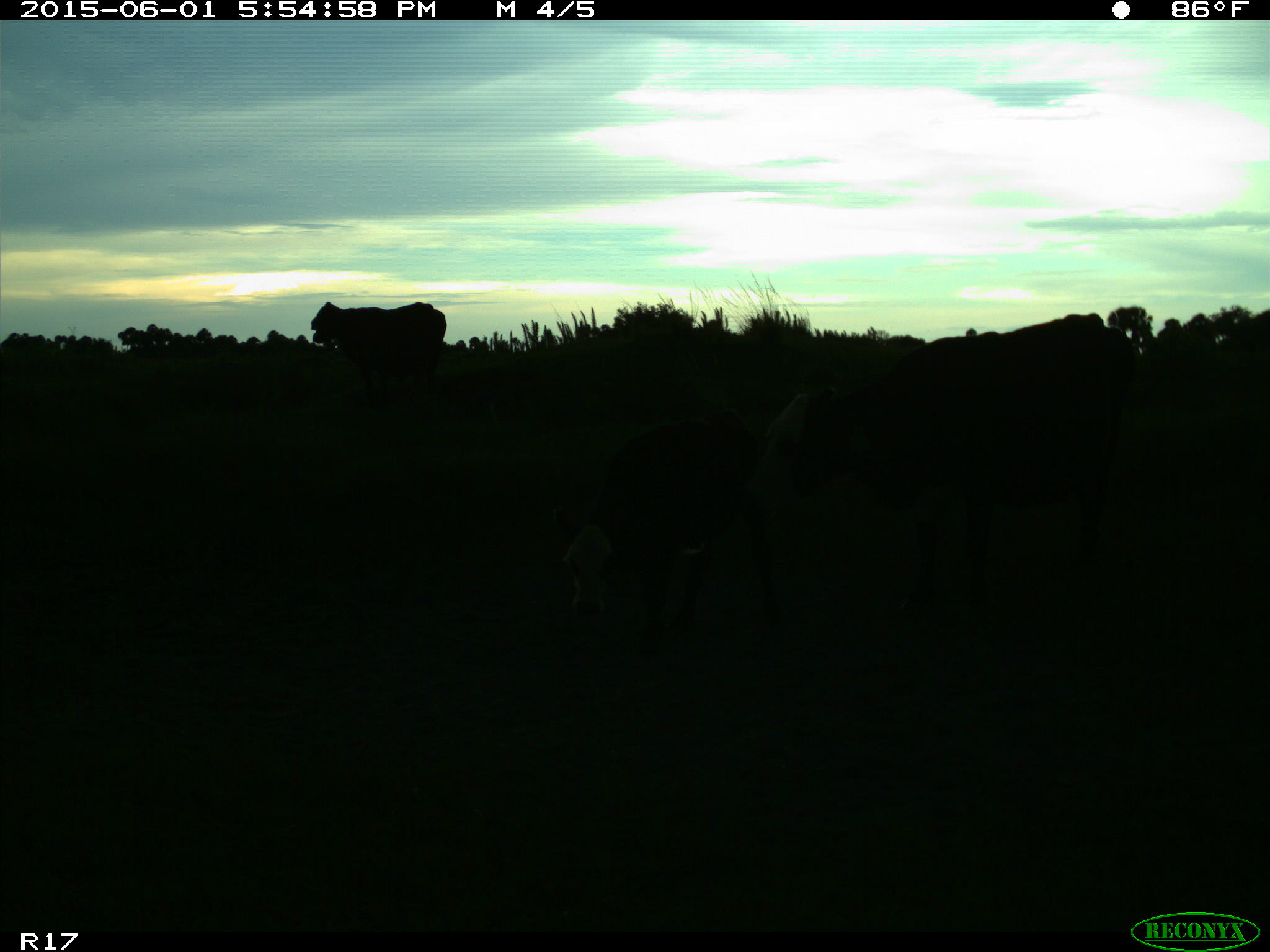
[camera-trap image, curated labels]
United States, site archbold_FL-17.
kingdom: Animalia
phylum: Chordata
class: Mammalia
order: Artiodactyla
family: Bovidae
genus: Bos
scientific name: Bos taurus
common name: domestic cow